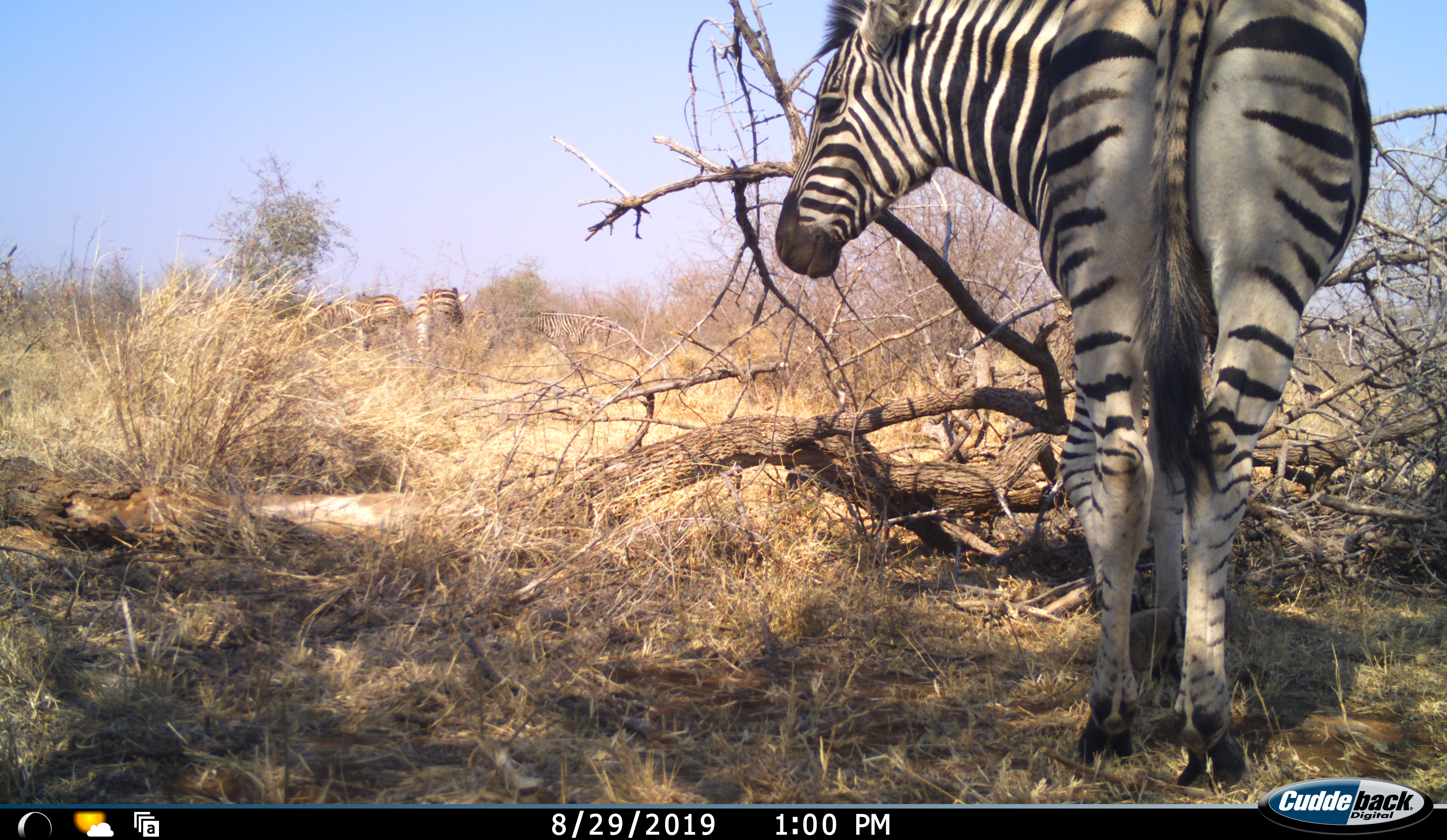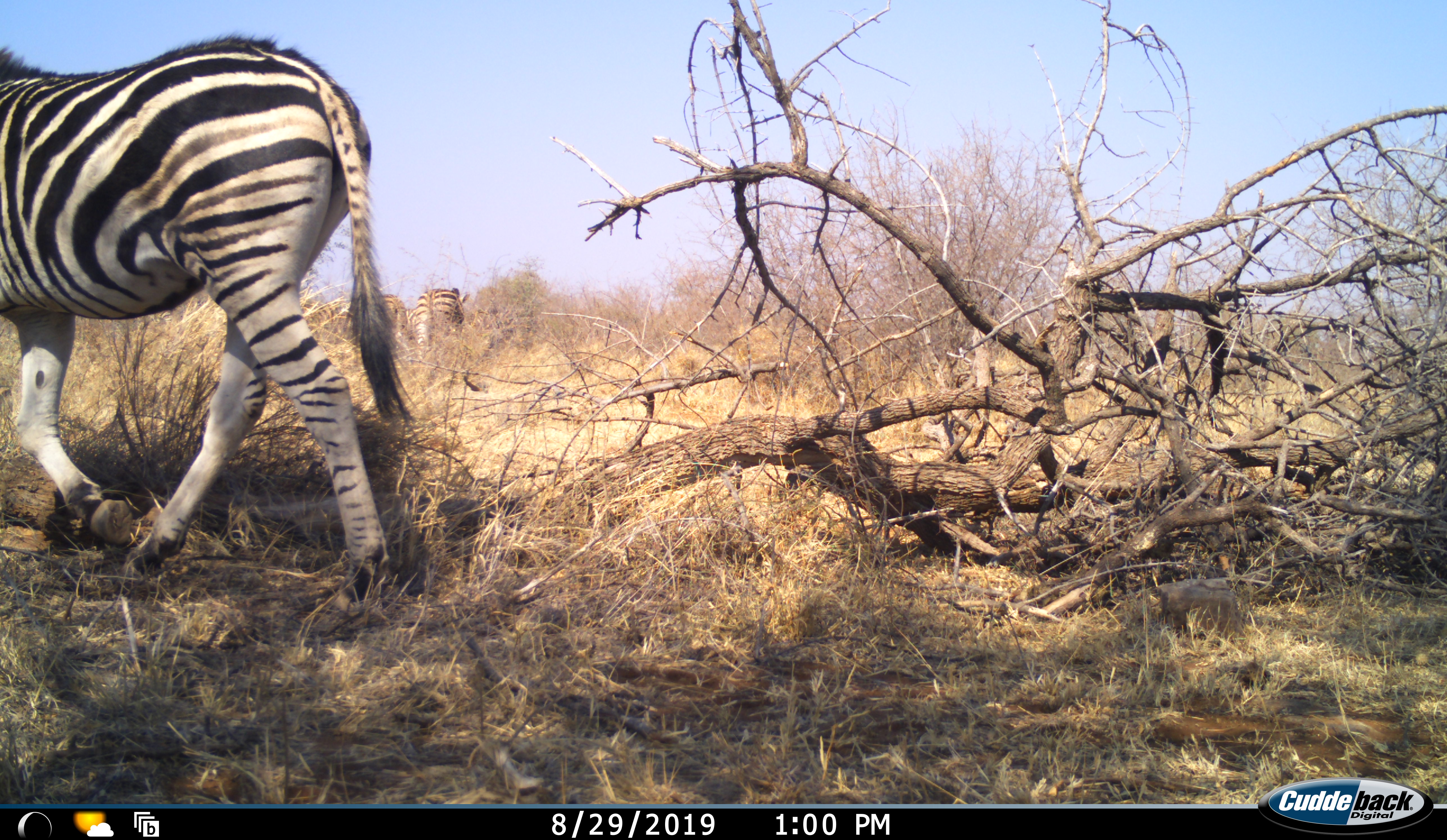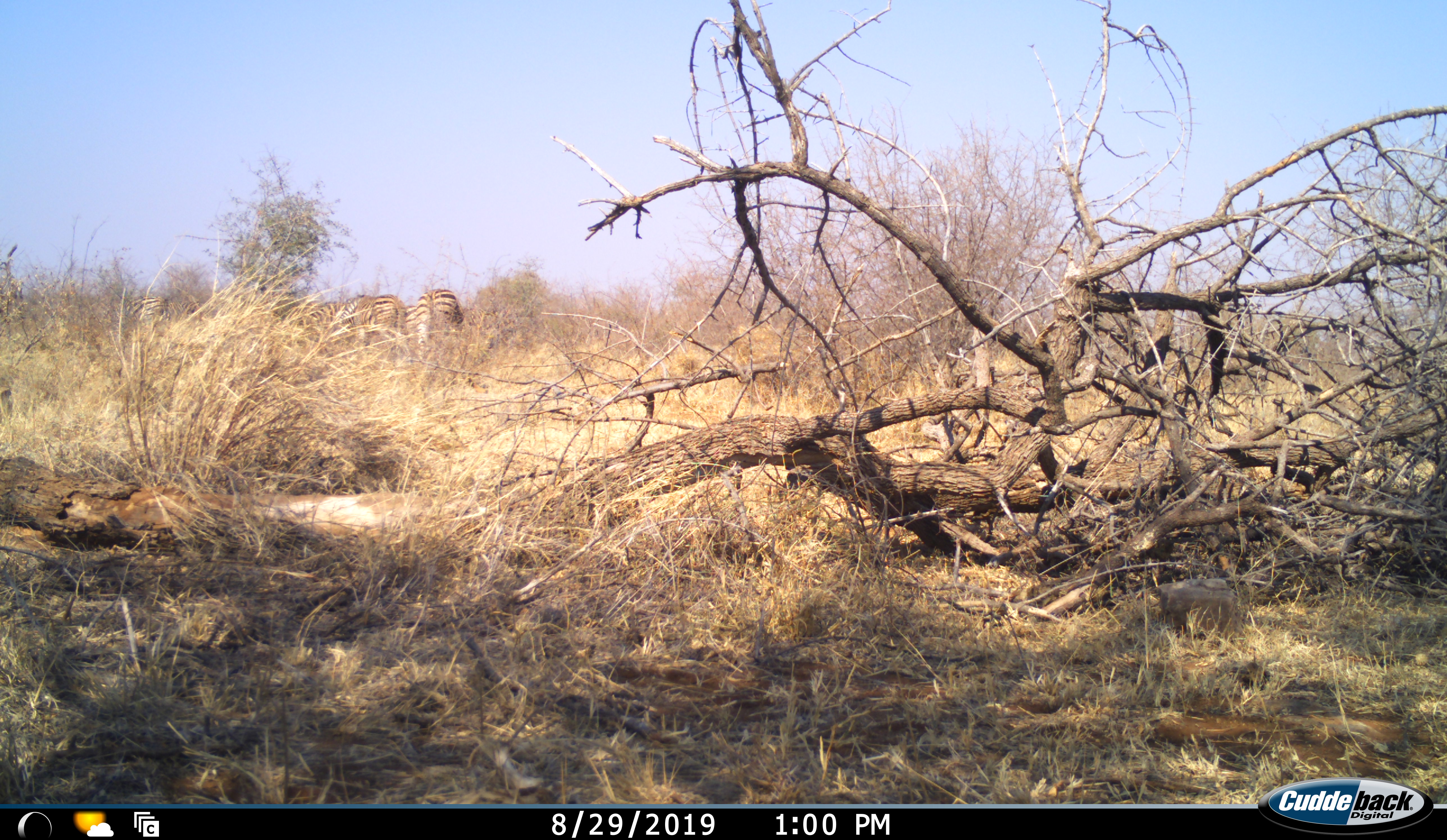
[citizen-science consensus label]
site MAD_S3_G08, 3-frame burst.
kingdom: Animalia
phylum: Chordata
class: Mammalia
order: Perissodactyla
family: Equidae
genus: Equus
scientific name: Equus quagga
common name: plains zebra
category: zebraplains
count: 3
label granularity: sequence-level